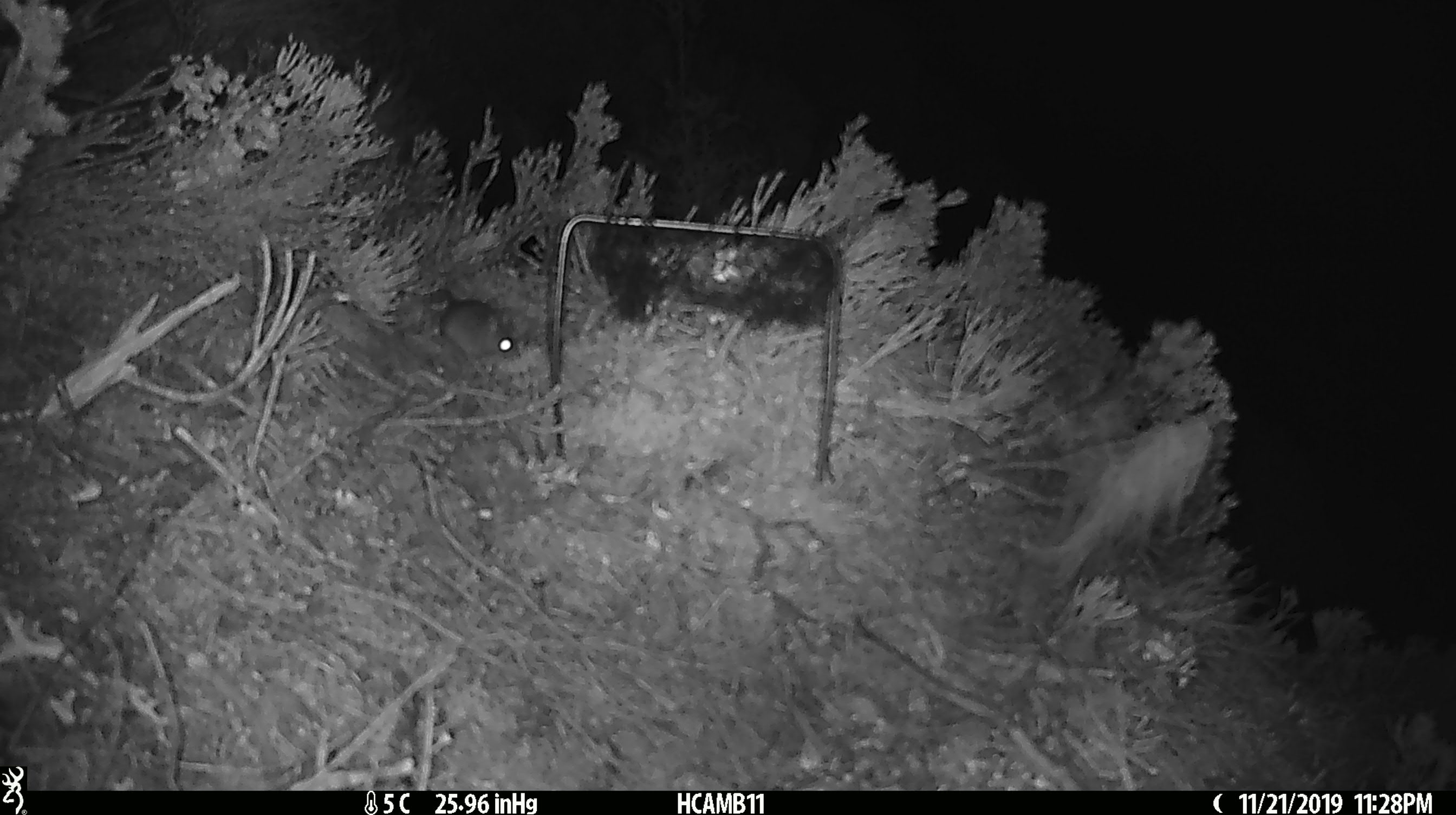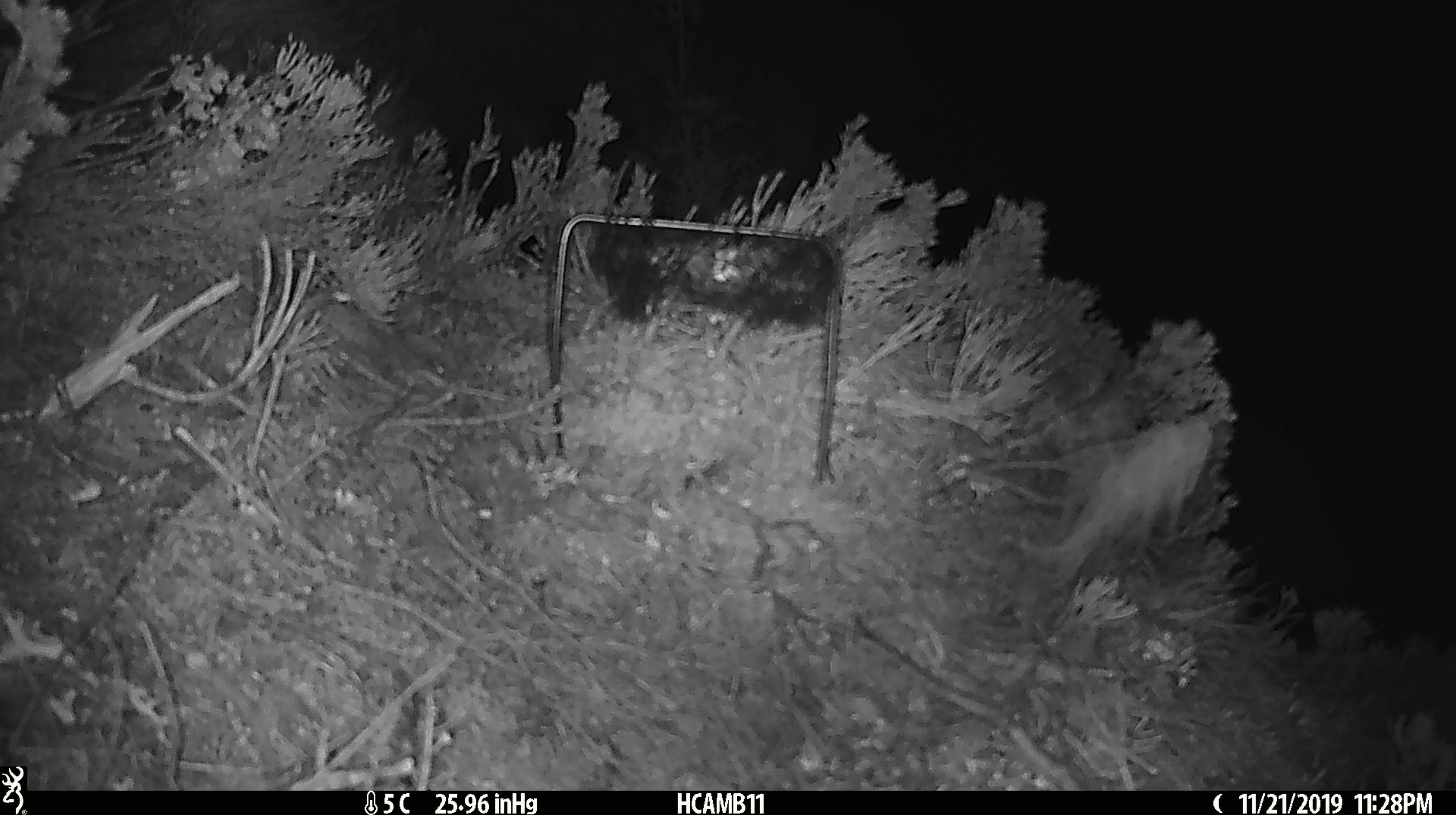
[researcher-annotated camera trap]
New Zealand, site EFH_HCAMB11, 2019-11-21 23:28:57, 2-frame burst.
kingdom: Animalia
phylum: Chordata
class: Mammalia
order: Rodentia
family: Muridae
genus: Mus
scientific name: Mus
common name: mouse